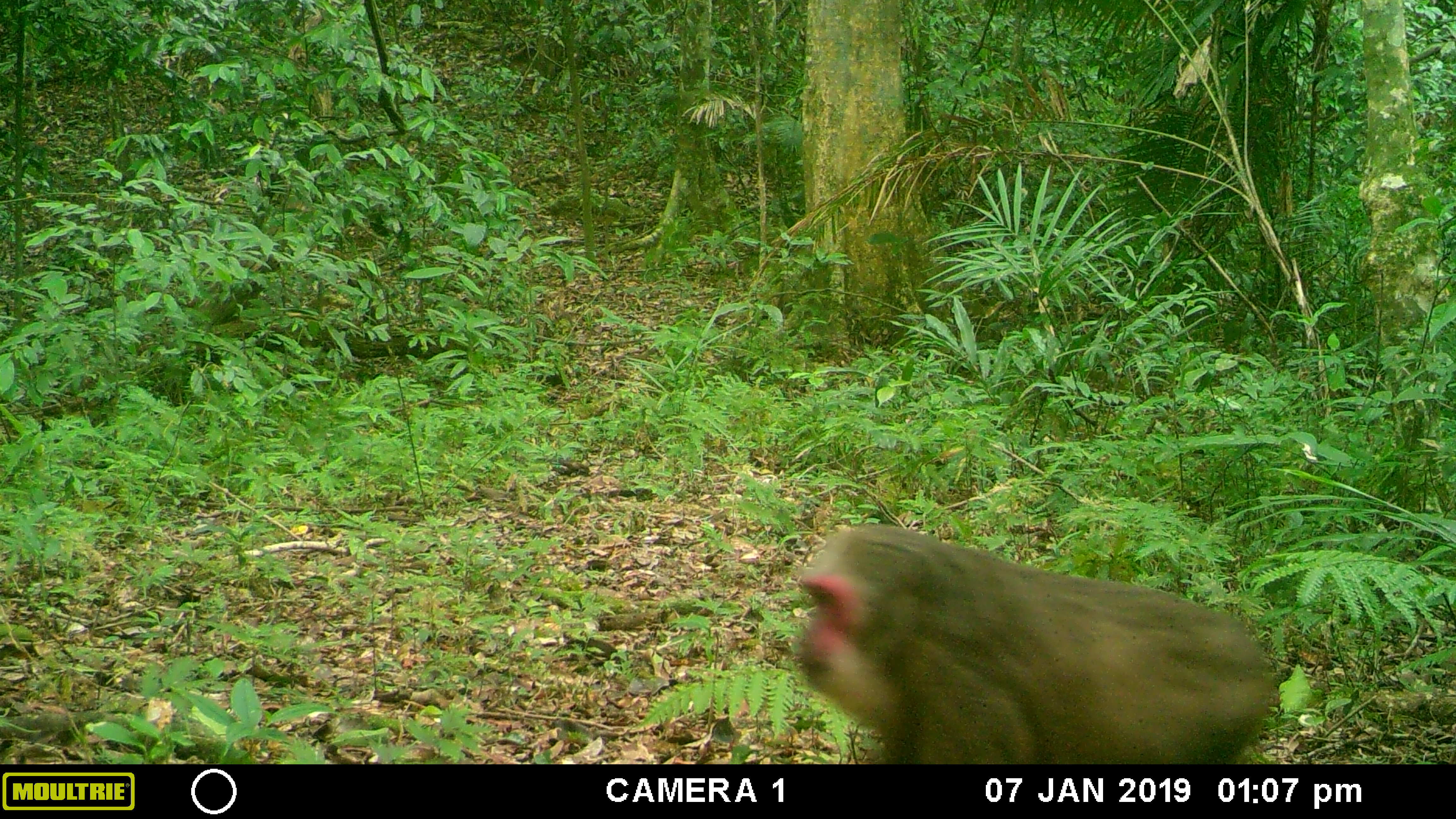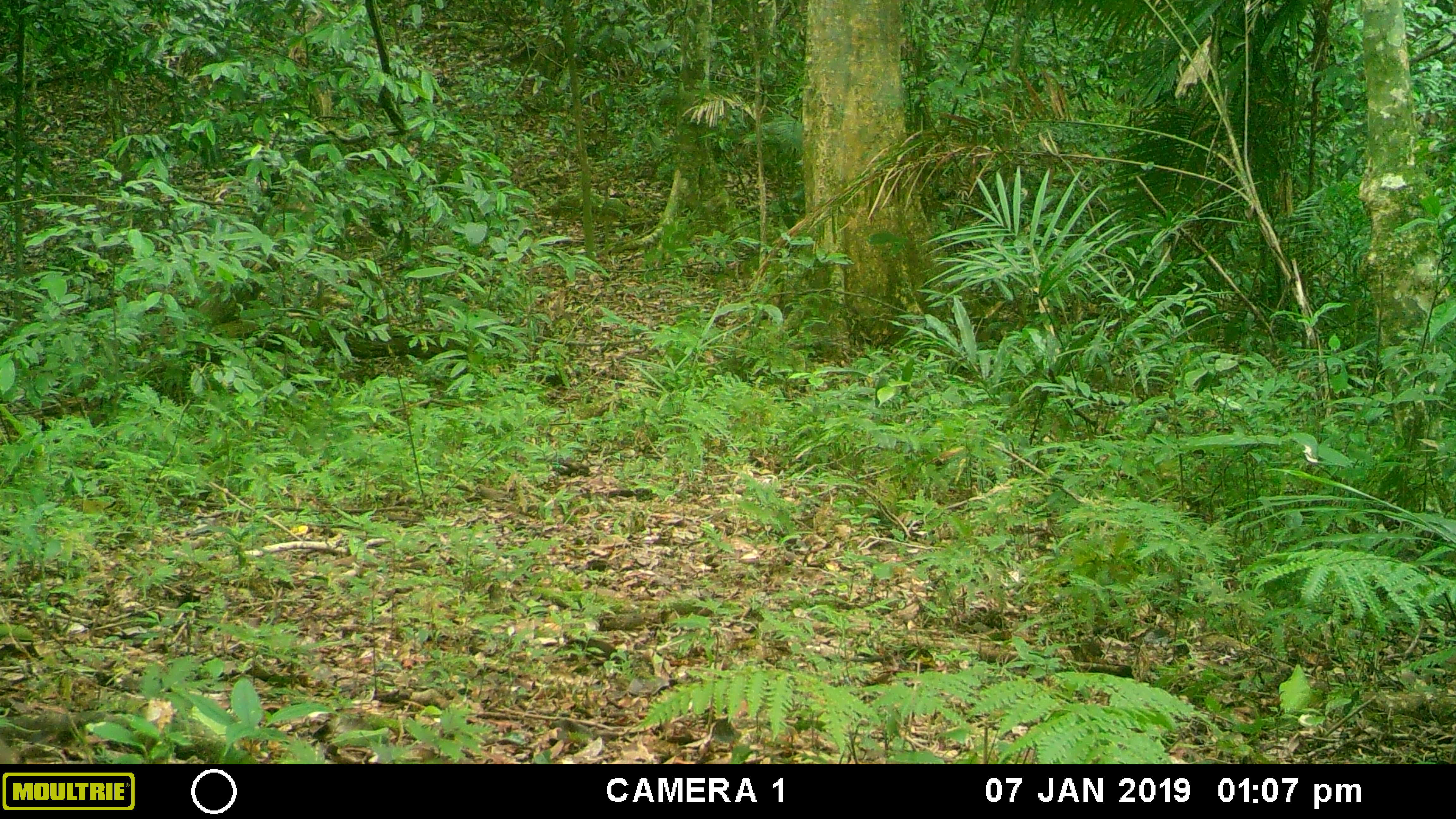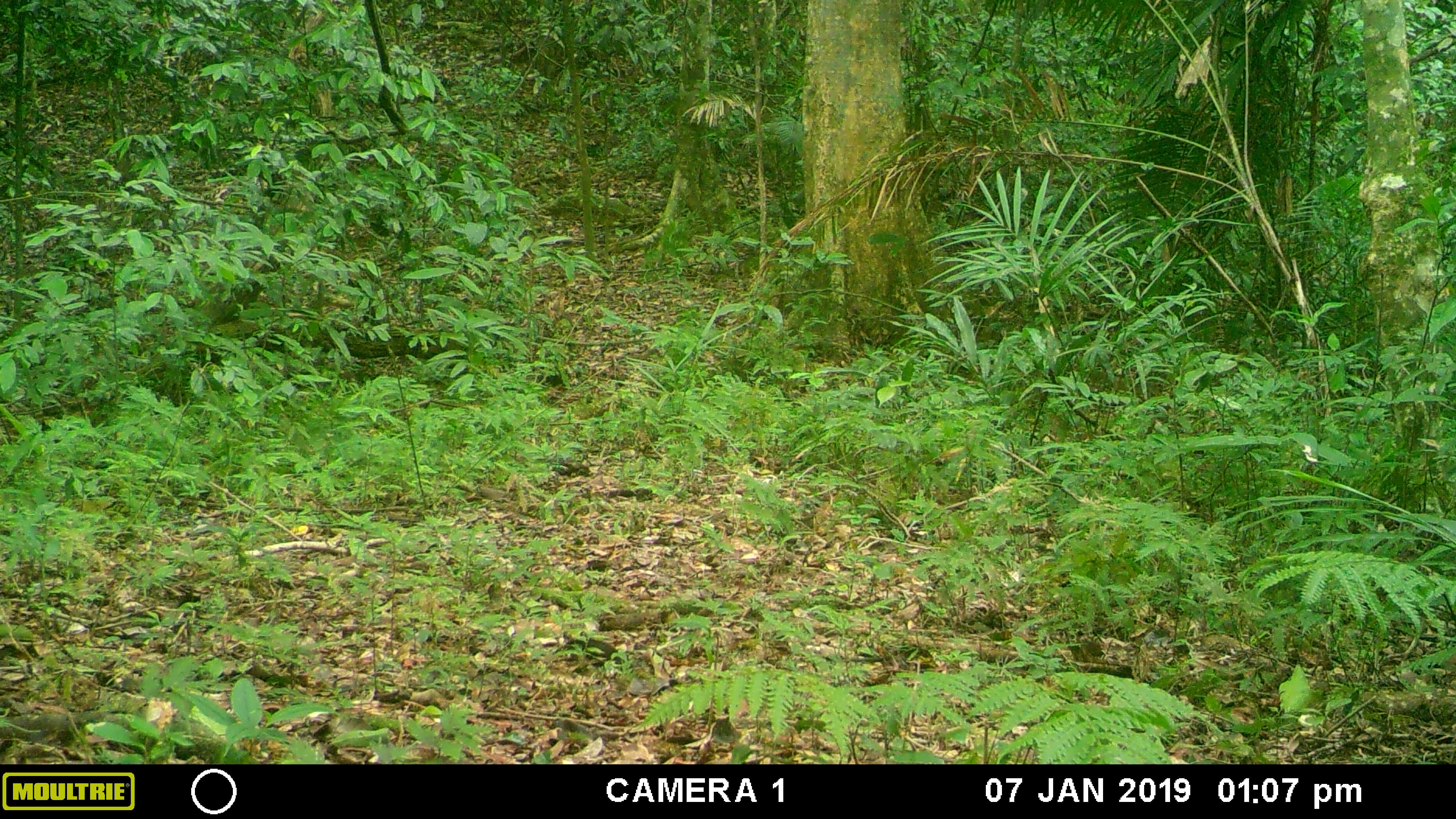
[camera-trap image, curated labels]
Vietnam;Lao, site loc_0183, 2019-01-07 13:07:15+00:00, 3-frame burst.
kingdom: Animalia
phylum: Chordata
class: Mammalia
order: Primates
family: Cercopithecidae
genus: Macaca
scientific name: Macaca arctoides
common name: stump-tailed macaque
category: stump tailed macaque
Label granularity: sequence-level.